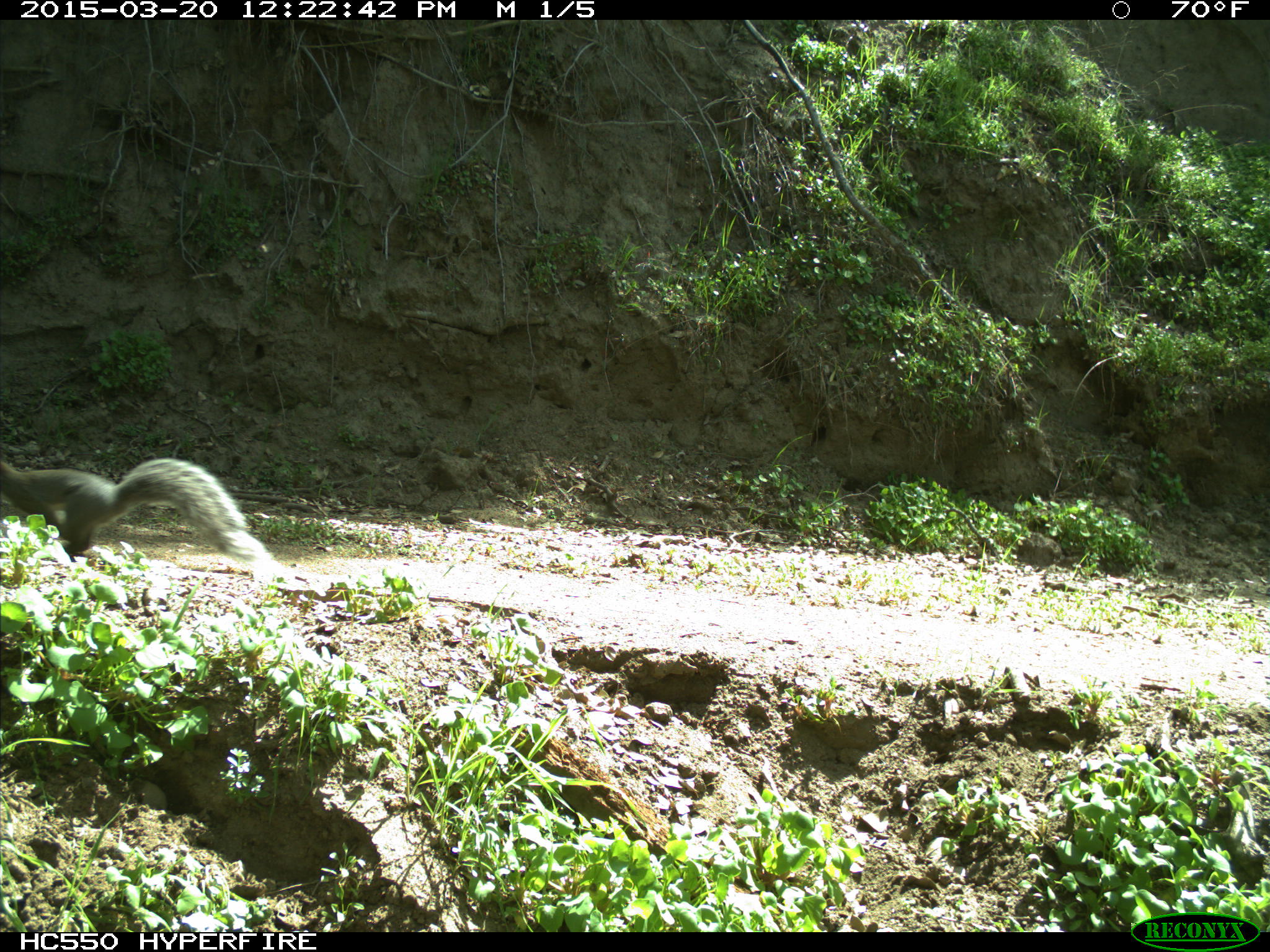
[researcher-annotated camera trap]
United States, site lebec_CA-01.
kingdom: Animalia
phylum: Chordata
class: Mammalia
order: Rodentia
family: Sciuridae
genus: Sciurus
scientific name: Sciurus carolinensis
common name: eastern gray squirrel